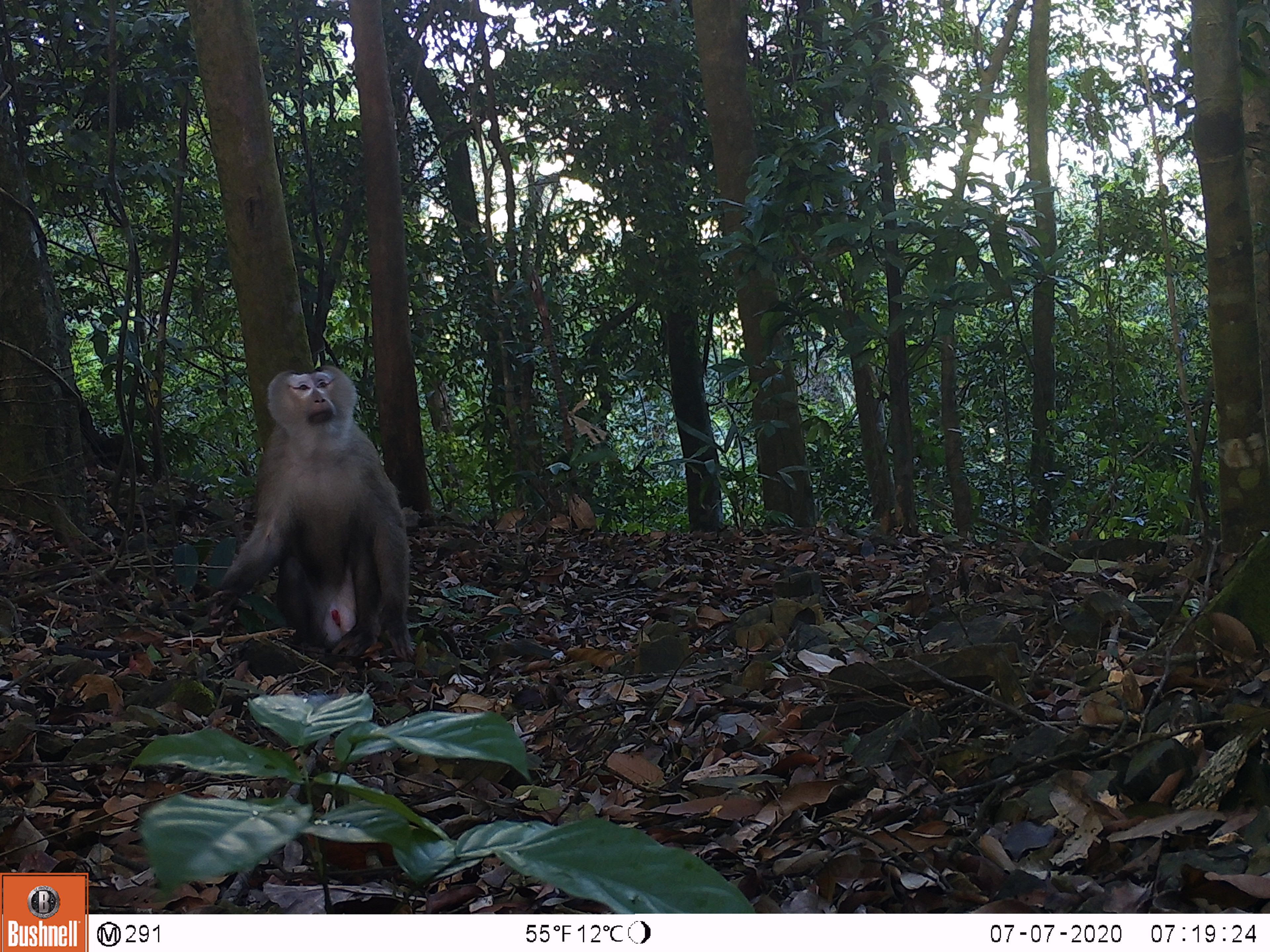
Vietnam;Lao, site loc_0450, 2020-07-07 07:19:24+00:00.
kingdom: Animalia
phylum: Chordata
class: Mammalia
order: Primates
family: Cercopithecidae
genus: Macaca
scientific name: Macaca nemestrina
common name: pig-tailed macaque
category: pig tailed macaque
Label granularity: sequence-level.